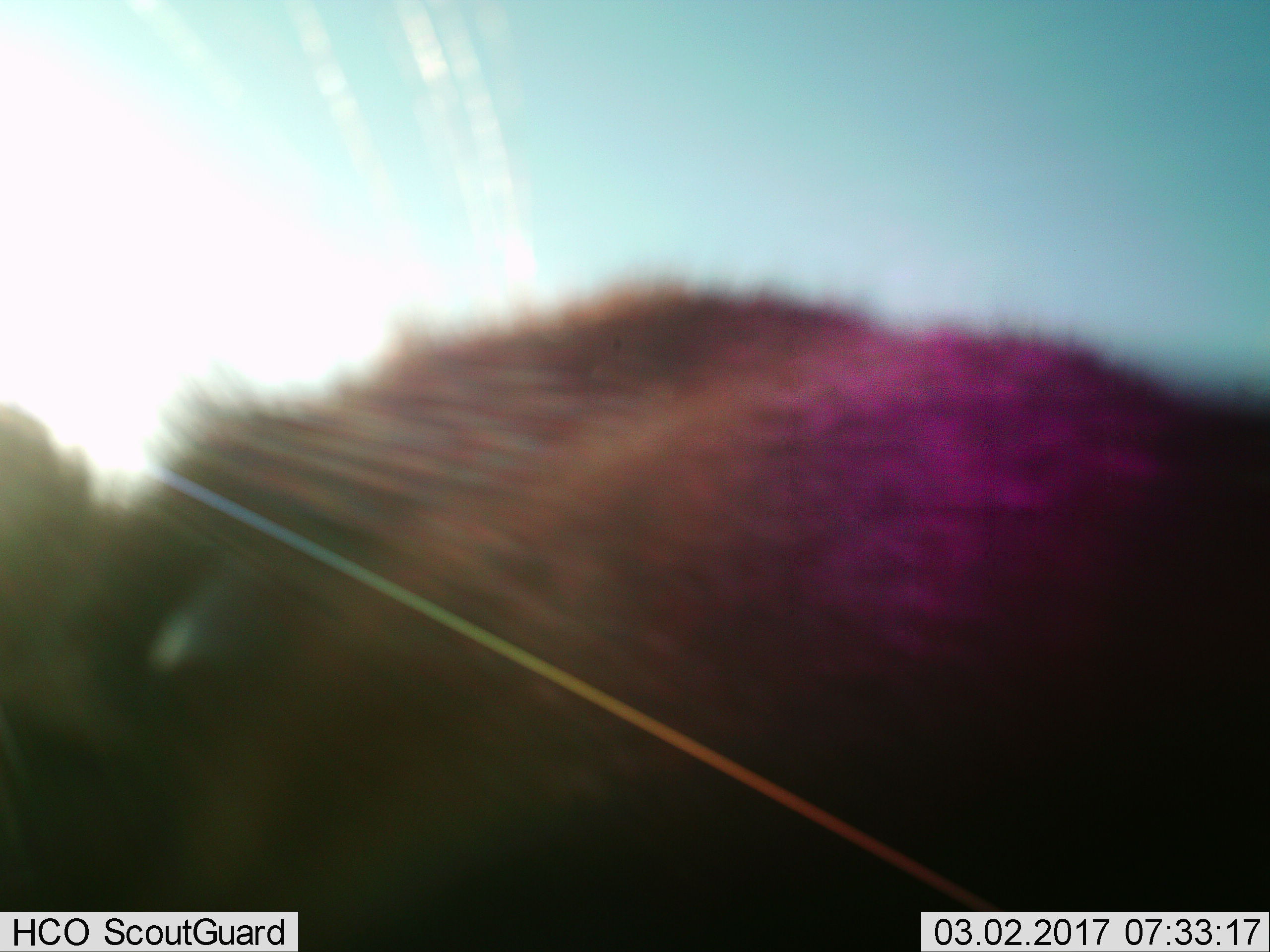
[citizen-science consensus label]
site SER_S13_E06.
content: unidentified animal